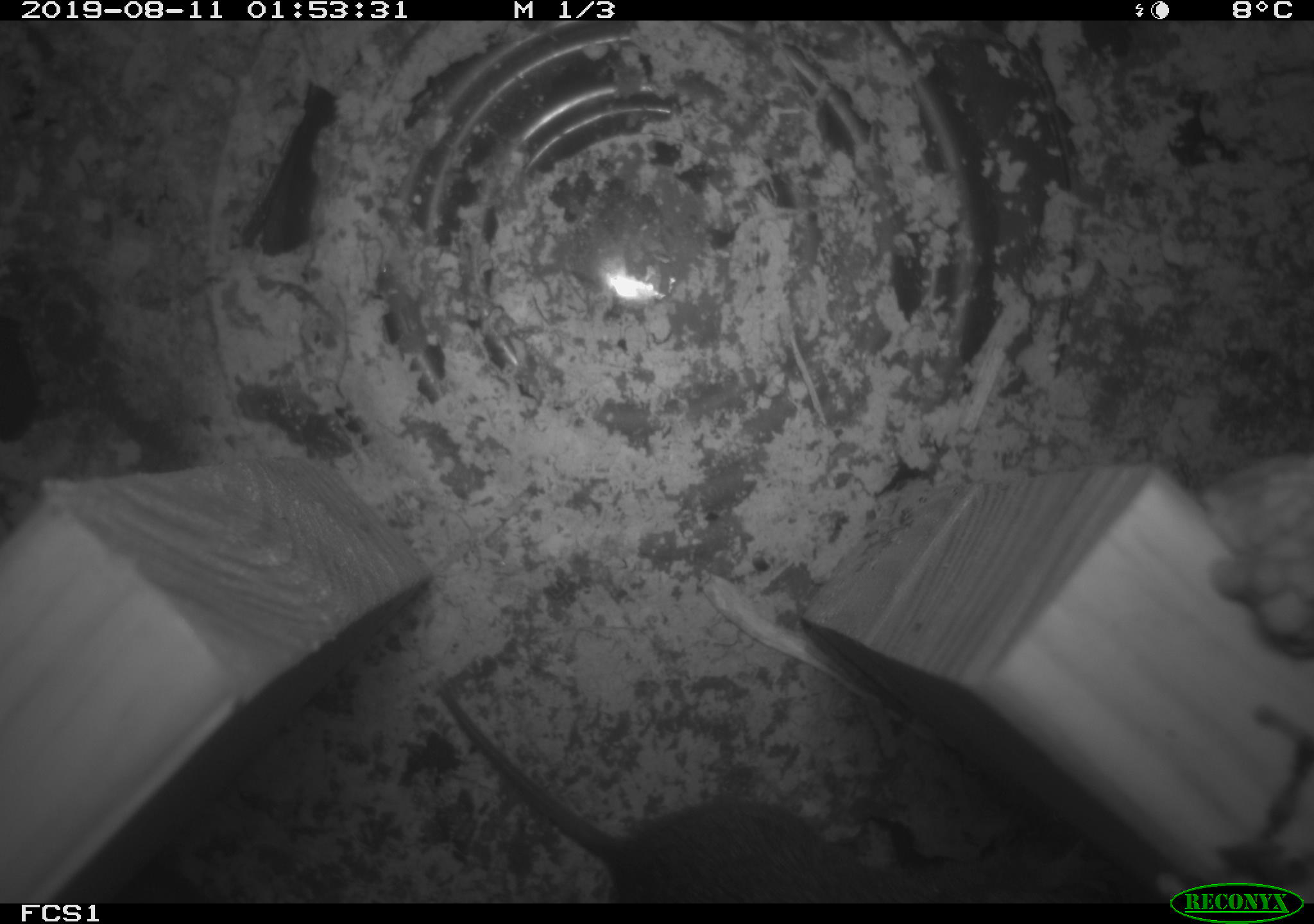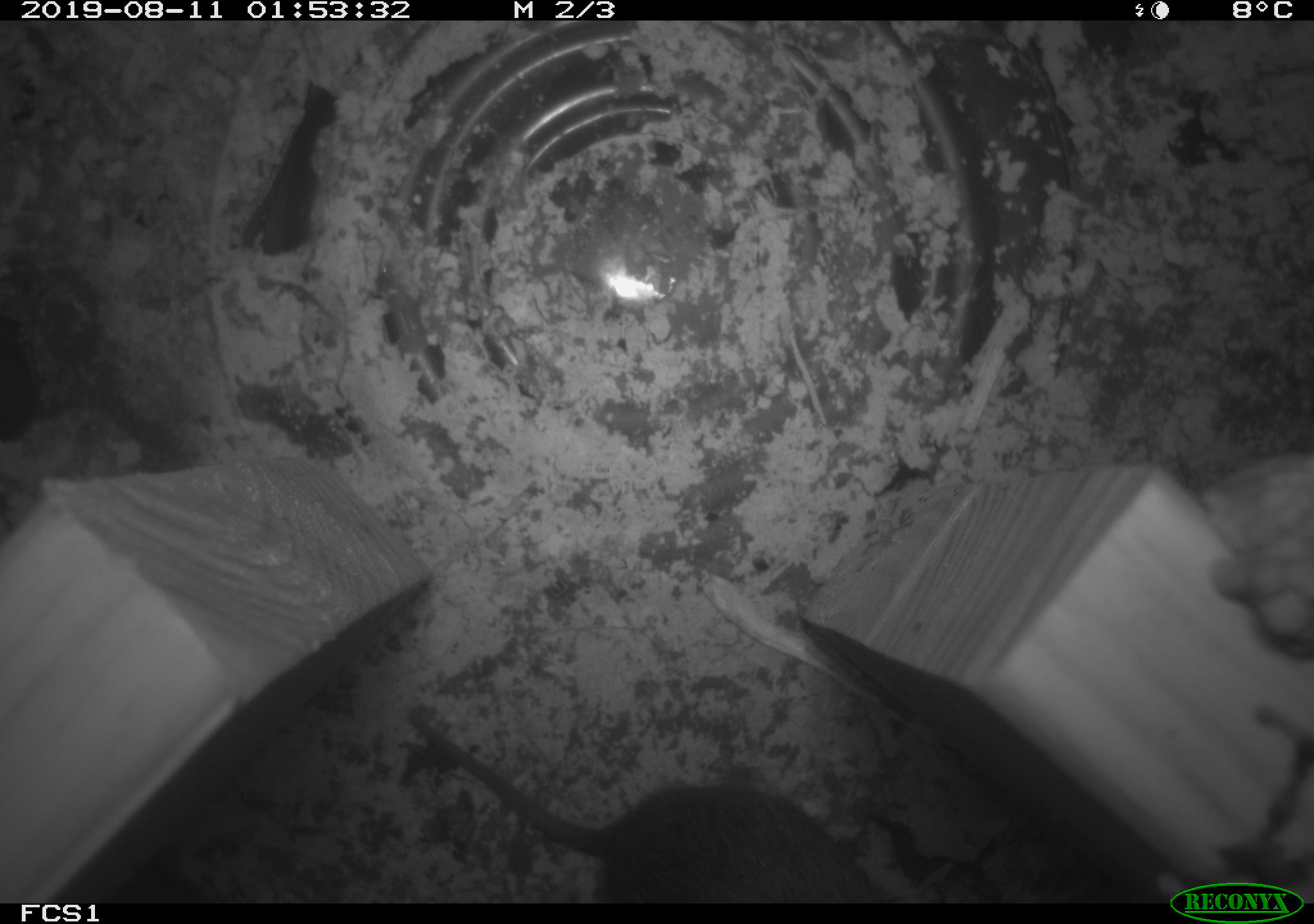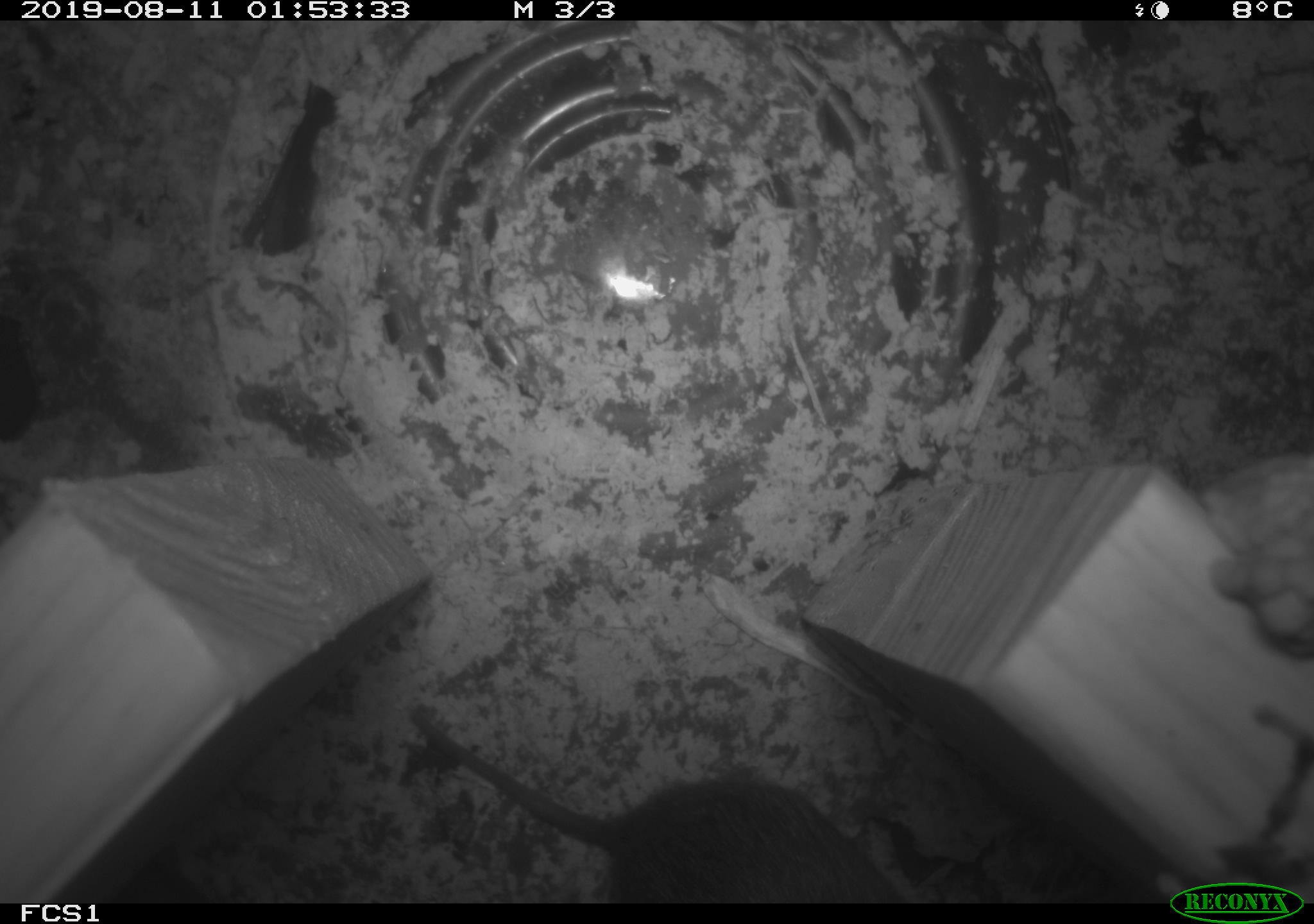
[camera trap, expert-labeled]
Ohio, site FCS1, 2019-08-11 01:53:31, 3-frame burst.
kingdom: Animalia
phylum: Chordata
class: Mammalia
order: Rodentia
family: Cricetidae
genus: Microtus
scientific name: Microtus pennsylvanicus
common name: meadow vole